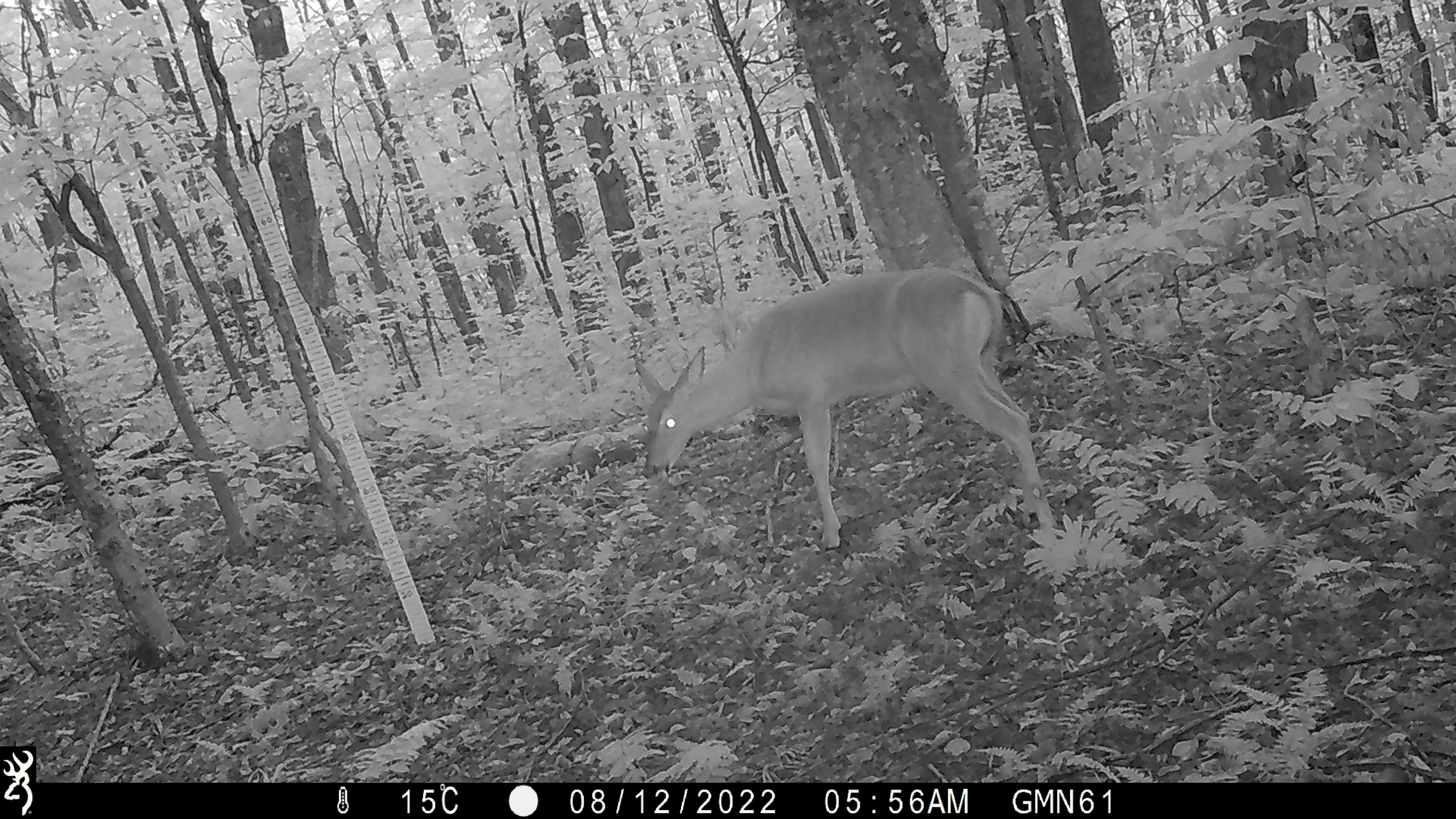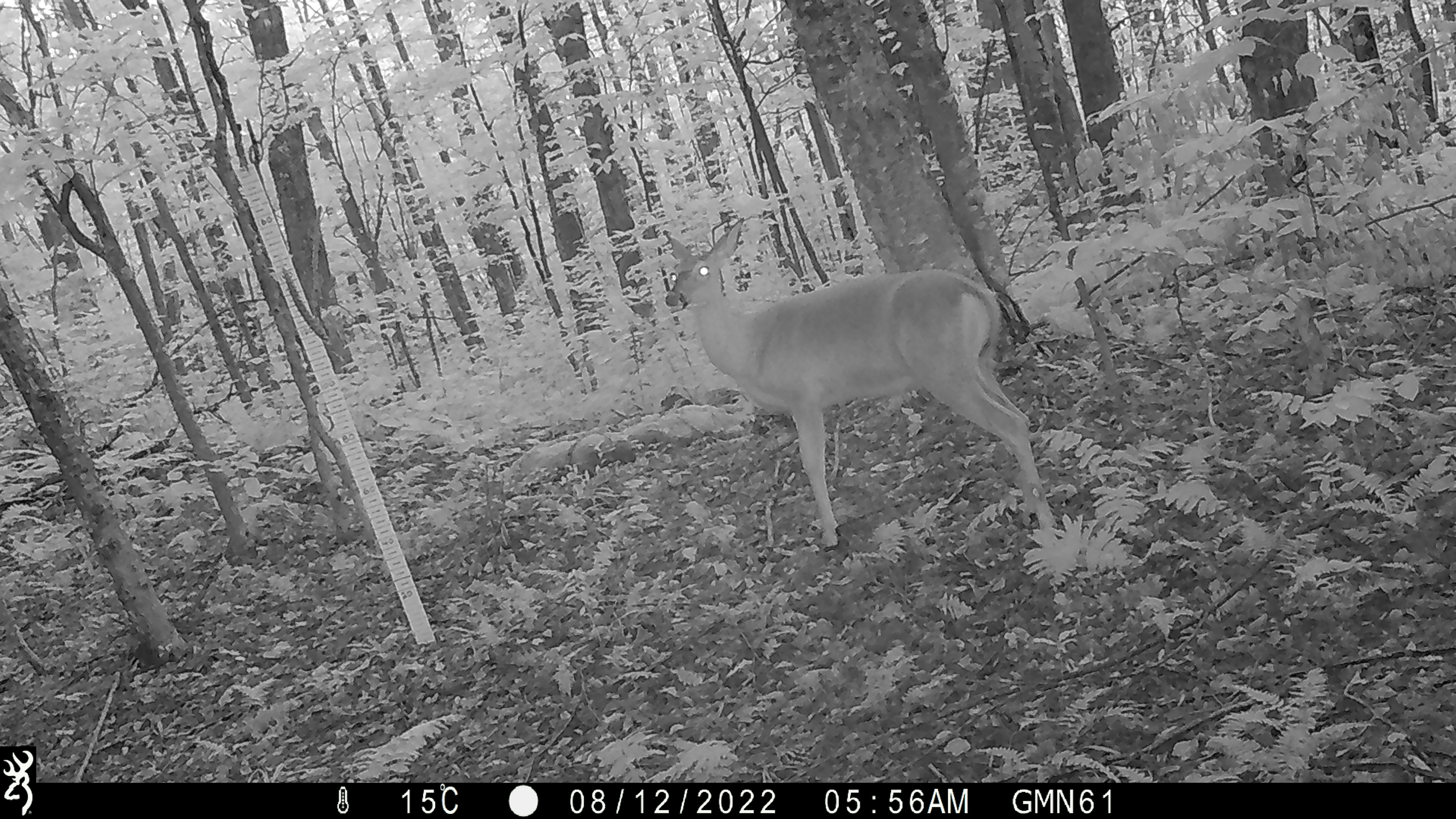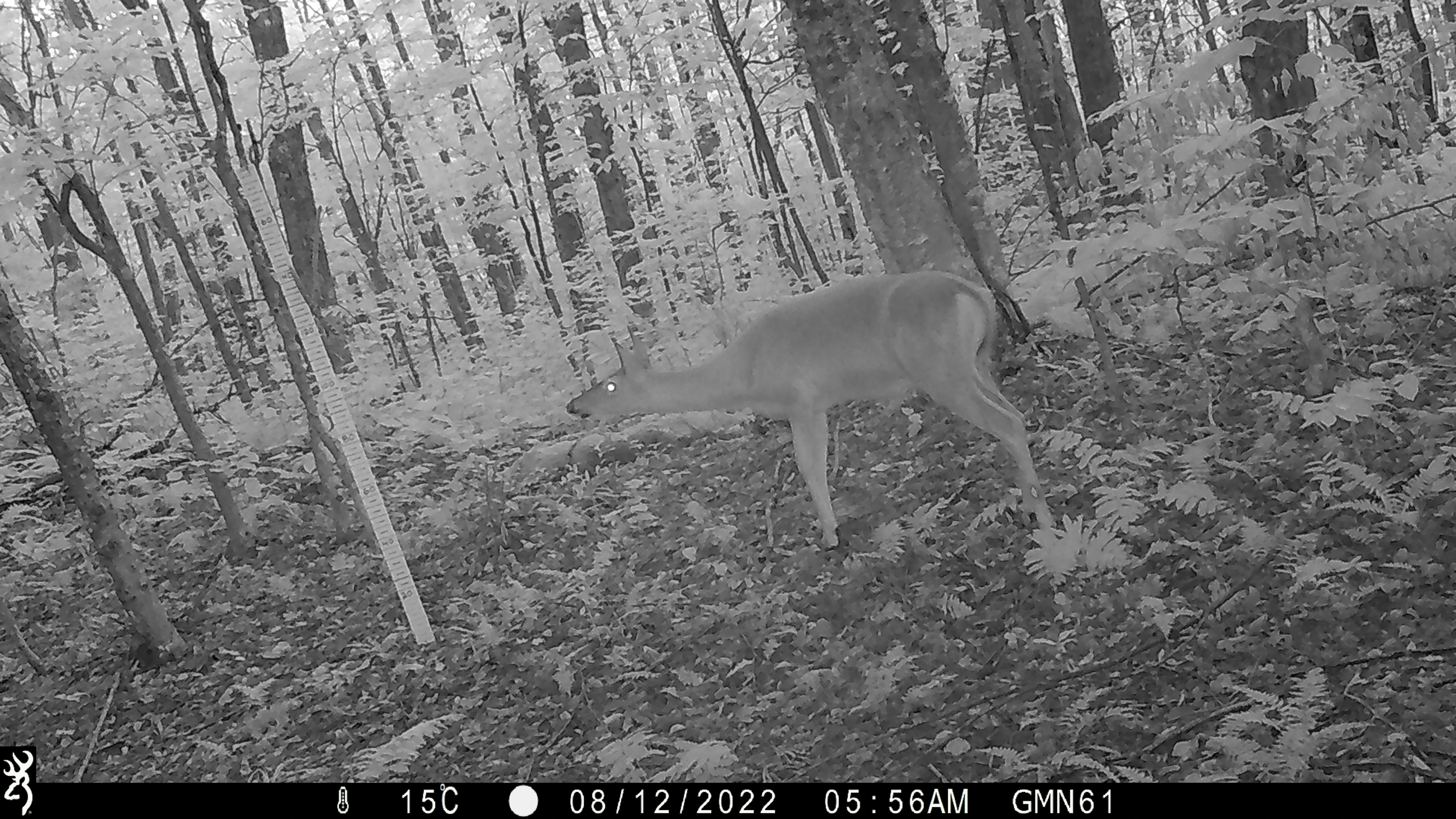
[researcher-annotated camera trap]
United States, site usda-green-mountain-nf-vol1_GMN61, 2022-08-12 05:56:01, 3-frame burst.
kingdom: Animalia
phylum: Chordata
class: Mammalia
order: Artiodactyla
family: Cervidae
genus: Odocoileus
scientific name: Odocoileus virginianus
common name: white-tailed deer